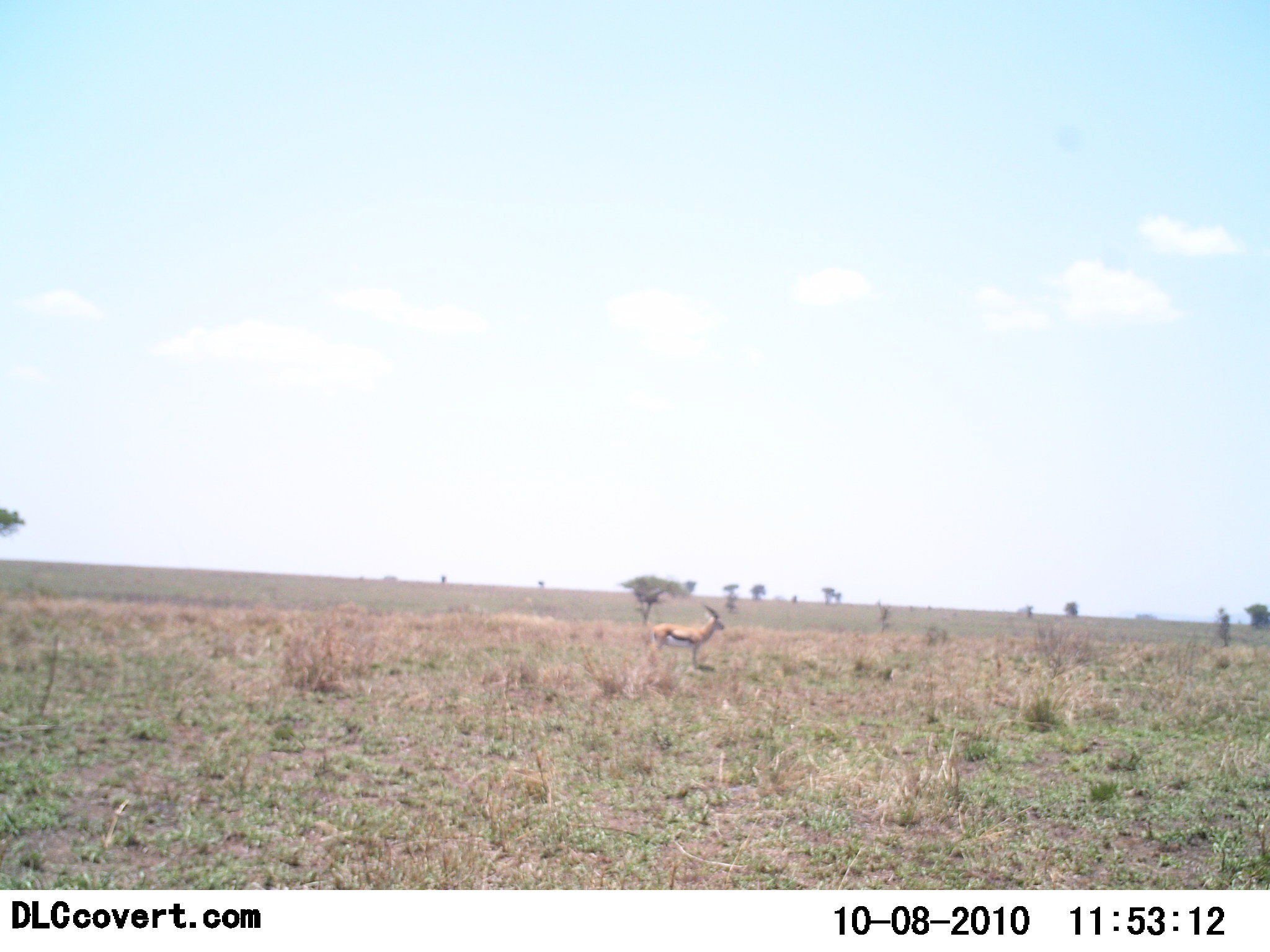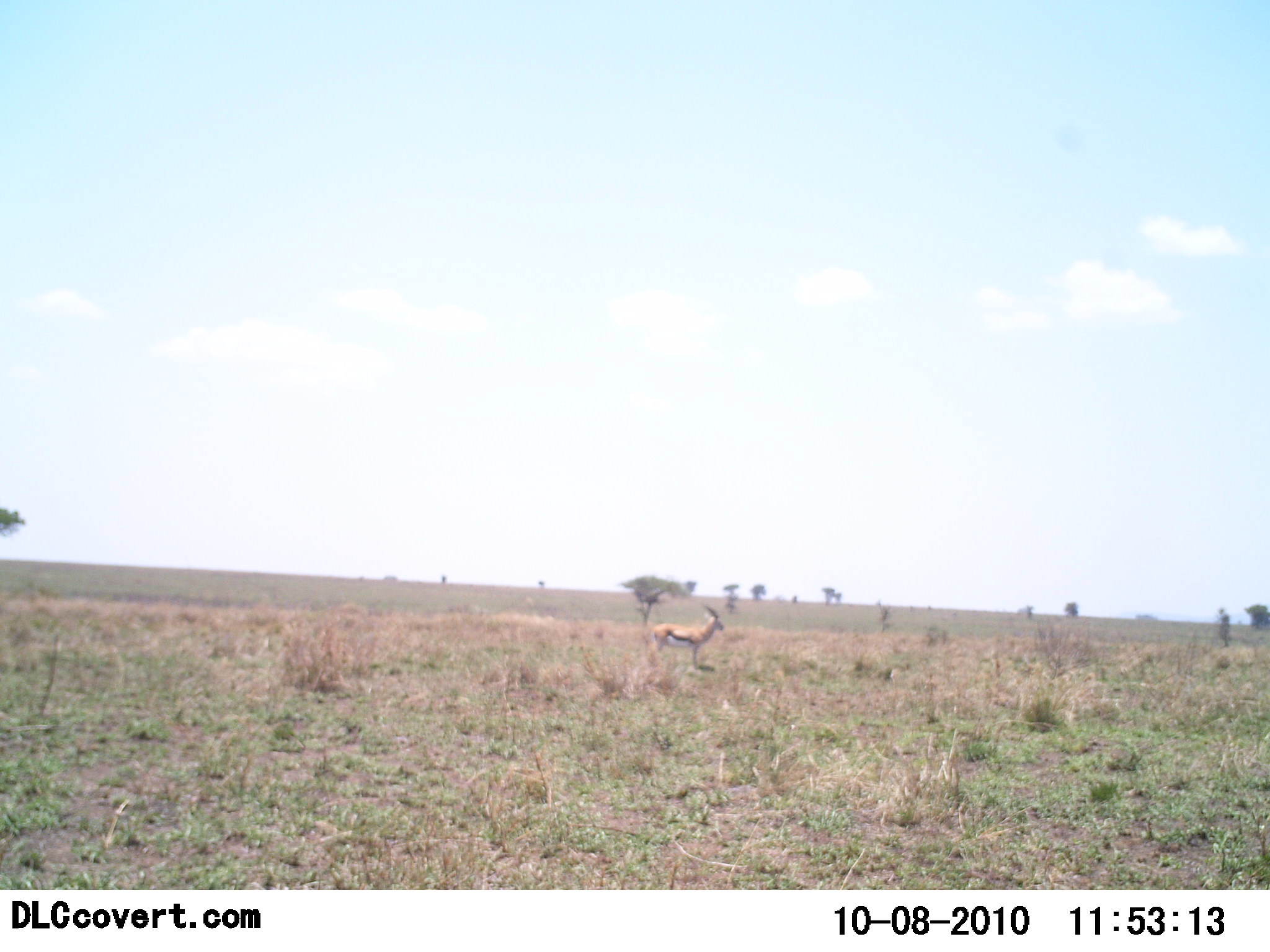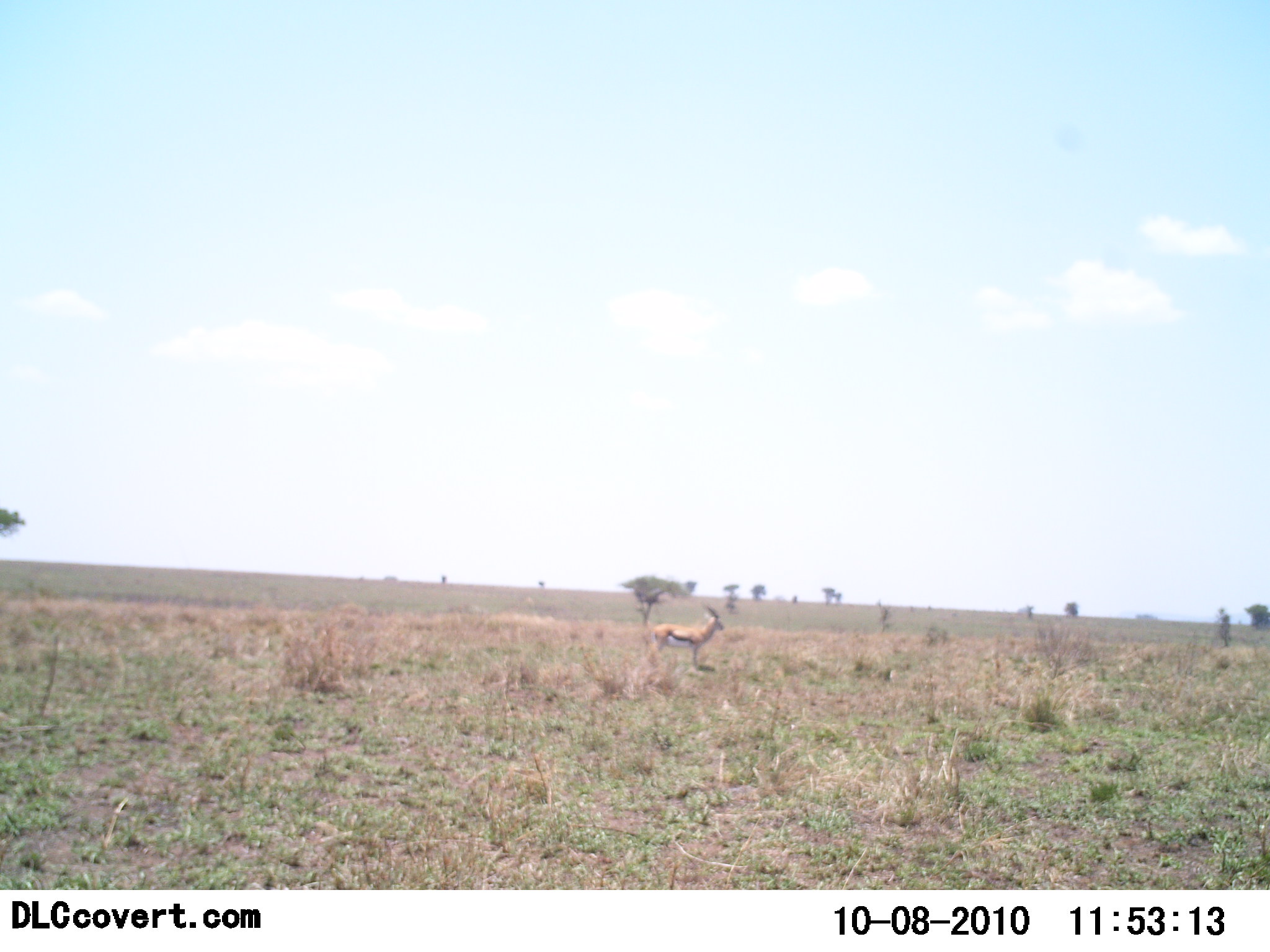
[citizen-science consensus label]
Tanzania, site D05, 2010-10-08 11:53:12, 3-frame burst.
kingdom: Animalia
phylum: Chordata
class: Mammalia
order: Artiodactyla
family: Bovidae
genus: Eudorcas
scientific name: Eudorcas thomsonii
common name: thomson's gazelle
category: gazellethomsons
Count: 1.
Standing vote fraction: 100%.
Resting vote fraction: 0%.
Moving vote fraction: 0%.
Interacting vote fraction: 0%.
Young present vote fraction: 0%.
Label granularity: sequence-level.